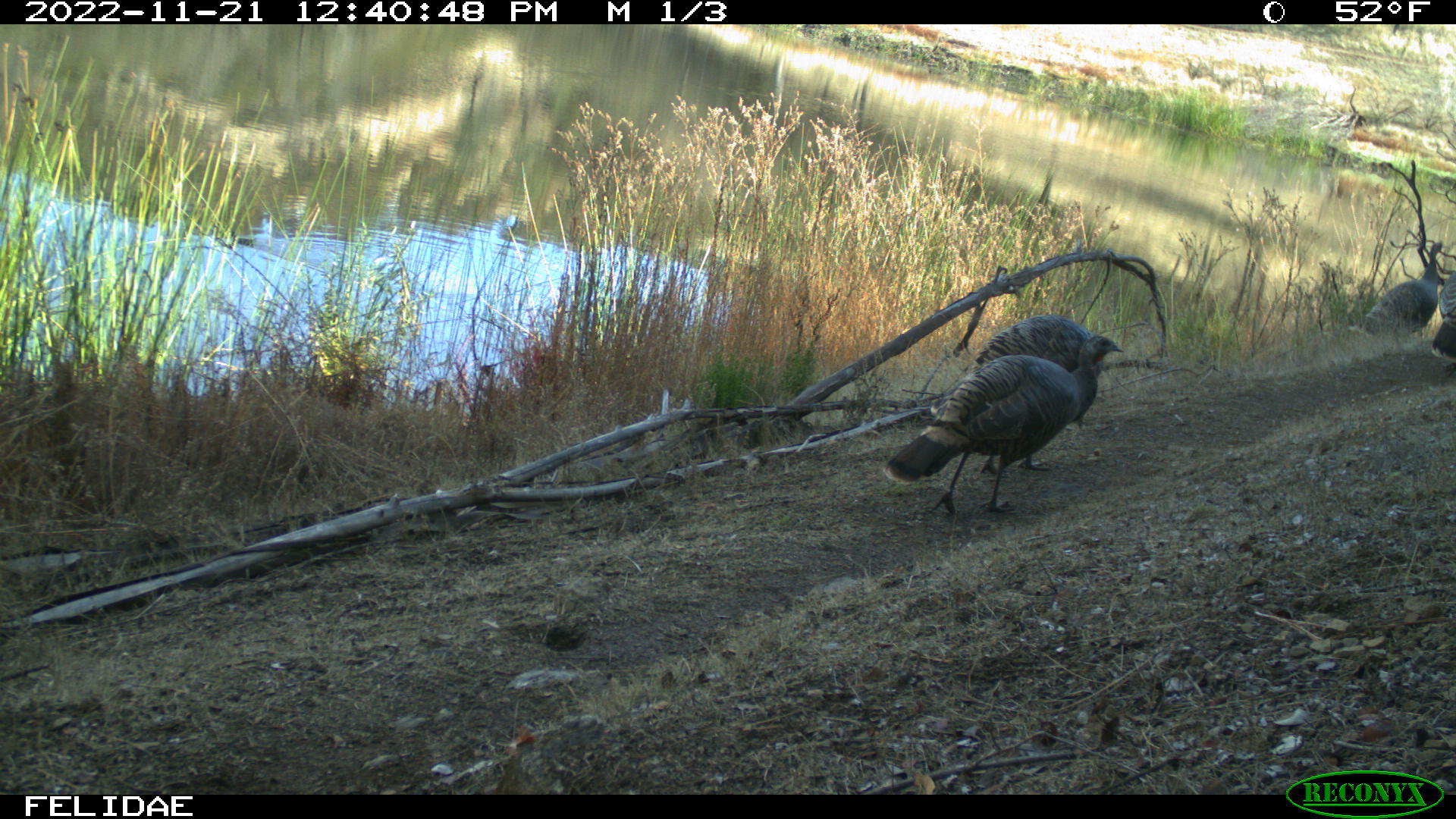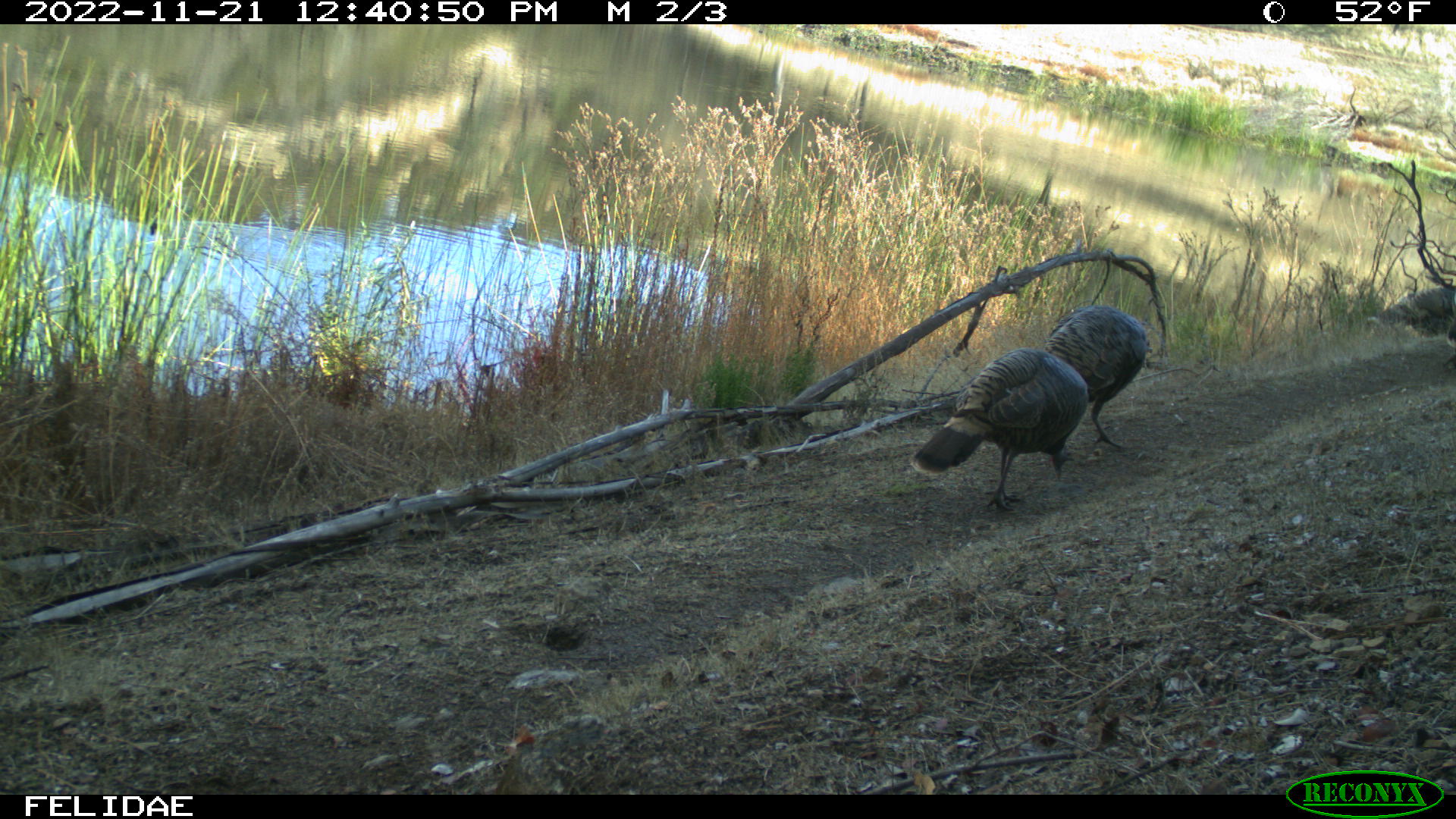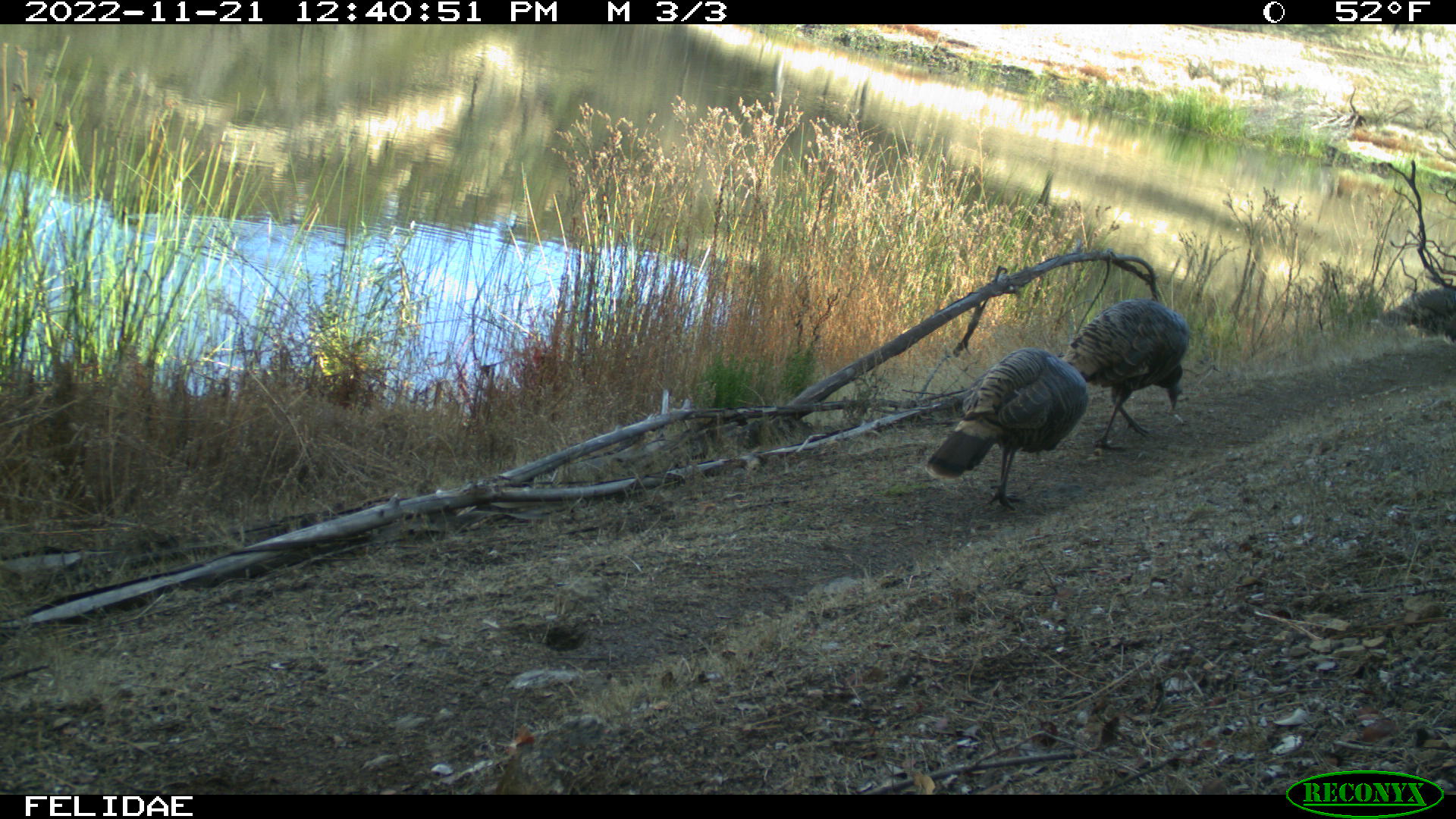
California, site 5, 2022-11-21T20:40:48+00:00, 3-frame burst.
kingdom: Animalia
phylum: Chordata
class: Aves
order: Galliformes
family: Phasianidae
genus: Meleagris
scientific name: Meleagris gallopavo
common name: turkey